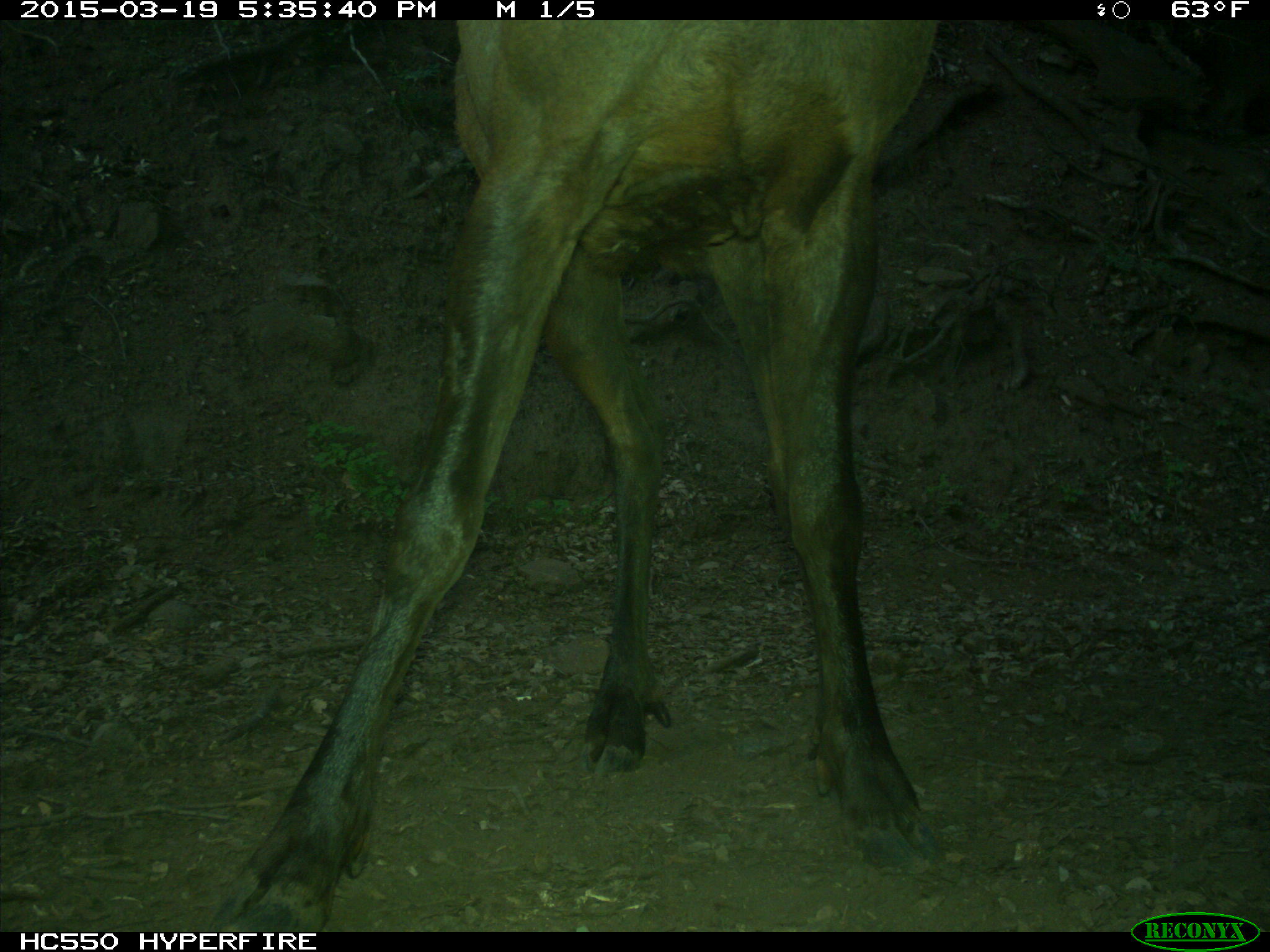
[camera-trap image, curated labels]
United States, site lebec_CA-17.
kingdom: Animalia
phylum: Chordata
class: Mammalia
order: Artiodactyla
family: Cervidae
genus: Cervus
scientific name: Cervus canadensis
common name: elk